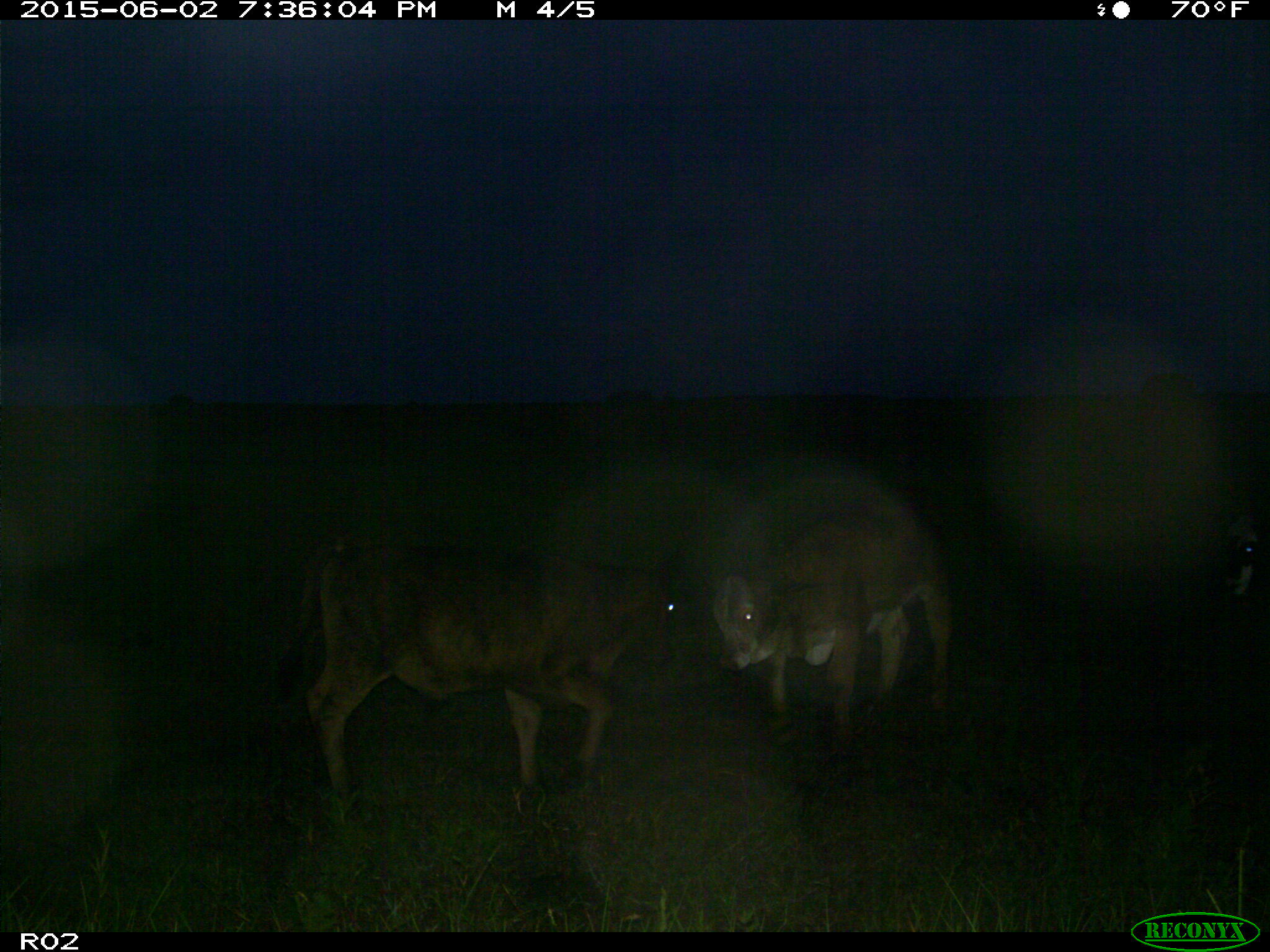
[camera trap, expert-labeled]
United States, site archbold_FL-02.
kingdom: Animalia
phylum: Chordata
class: Mammalia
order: Artiodactyla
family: Bovidae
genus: Bos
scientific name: Bos taurus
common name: domestic cow